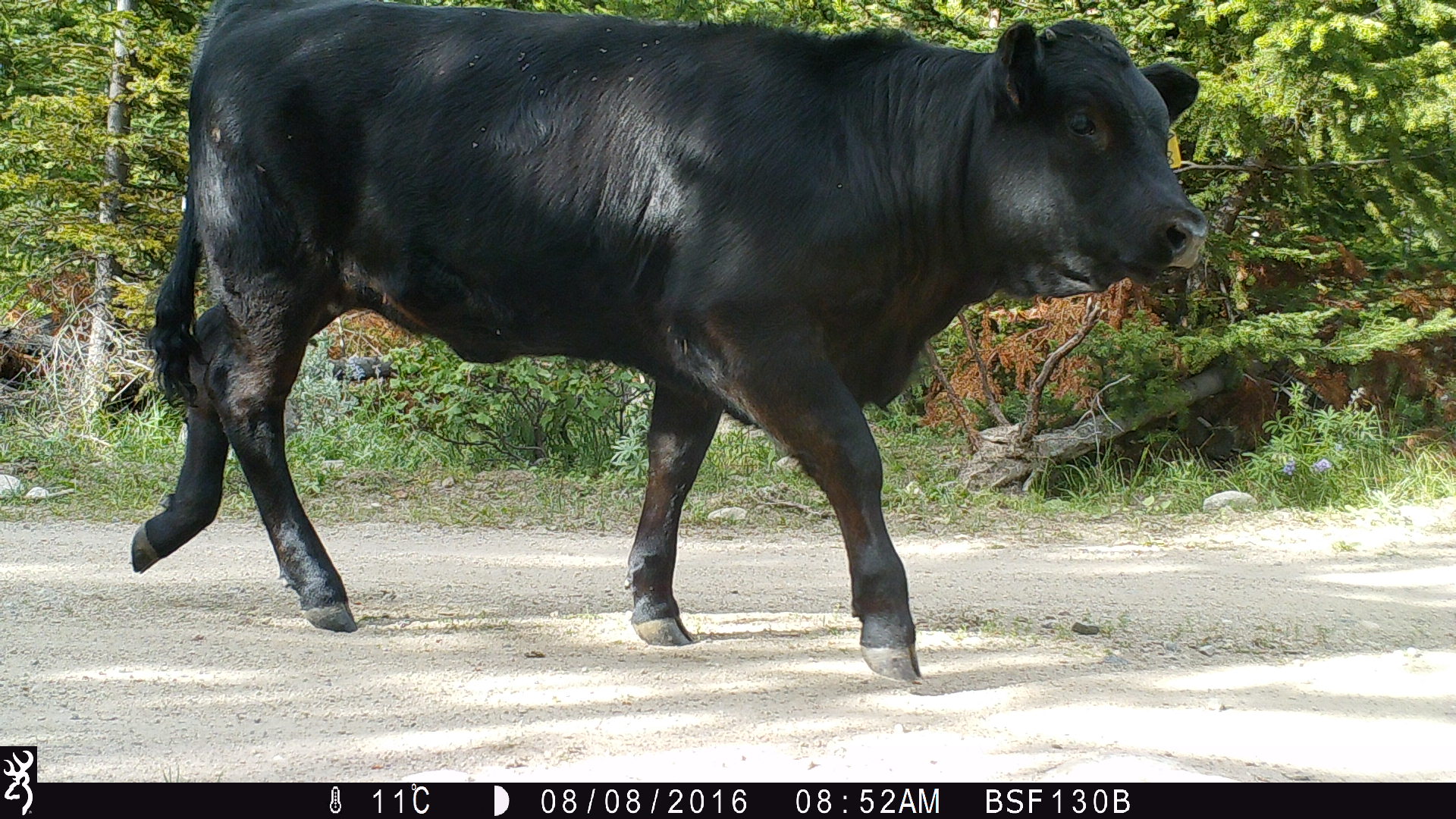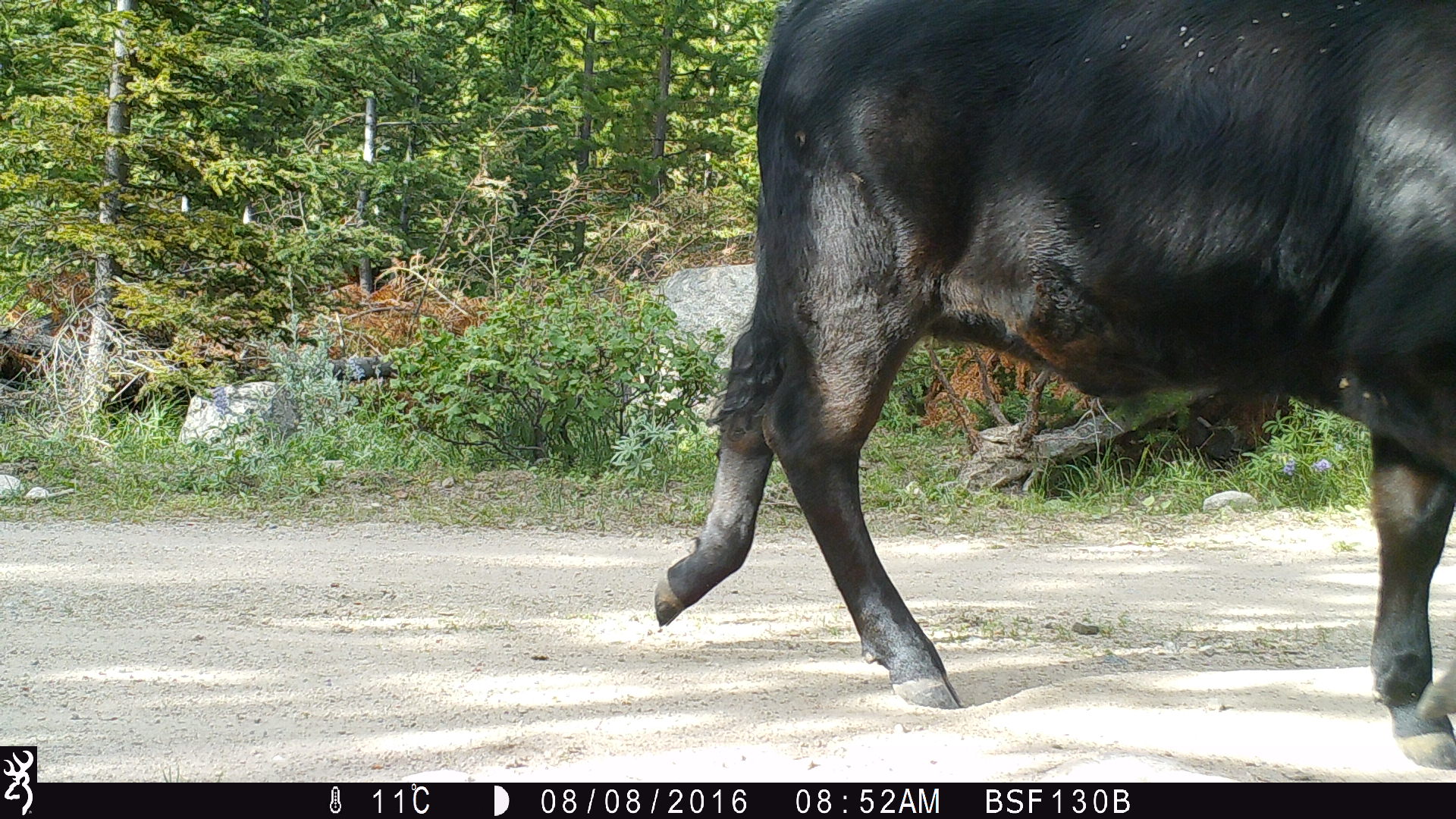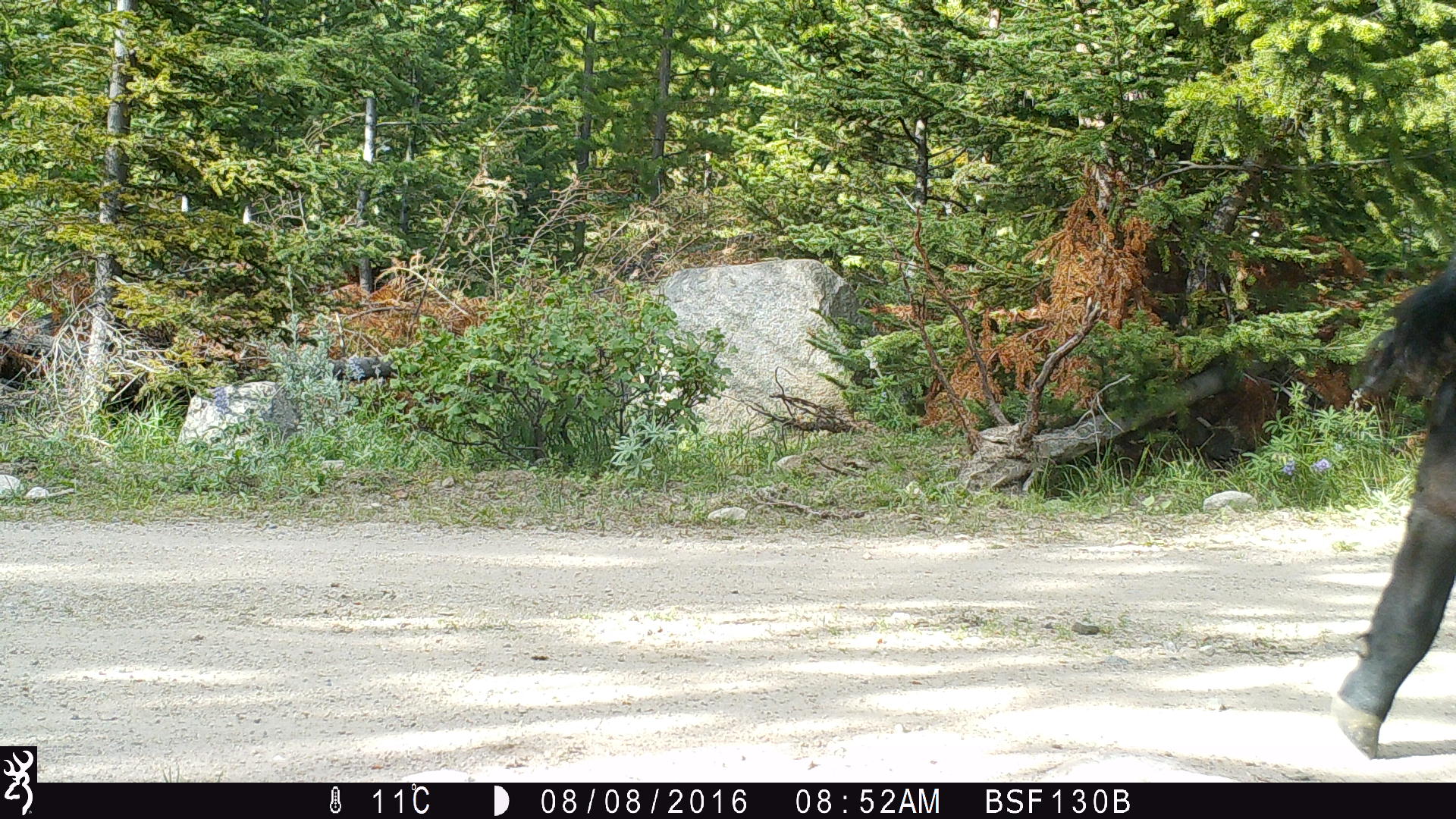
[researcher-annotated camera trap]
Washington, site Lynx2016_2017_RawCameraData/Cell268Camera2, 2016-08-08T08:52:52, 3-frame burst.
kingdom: Animalia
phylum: Chordata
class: Mammalia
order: Artiodactyla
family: Bovidae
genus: Bos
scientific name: Bos taurus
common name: domestic cattle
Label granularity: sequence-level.